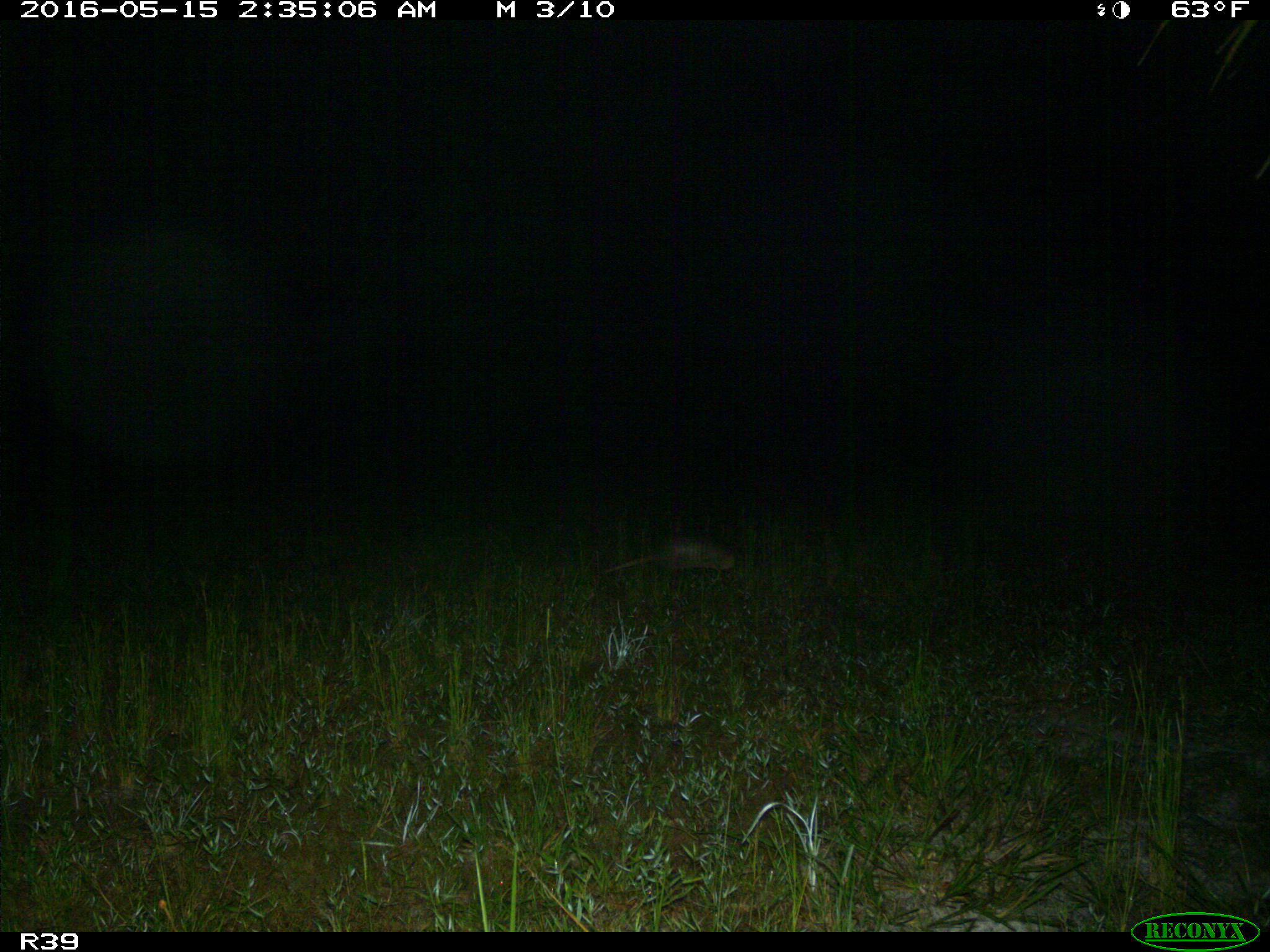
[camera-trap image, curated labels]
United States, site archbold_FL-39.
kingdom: Animalia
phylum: Chordata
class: Mammalia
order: Cingulata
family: Dasypodidae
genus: Dasypus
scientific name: Dasypus novemcinctus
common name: nine-banded armadillo